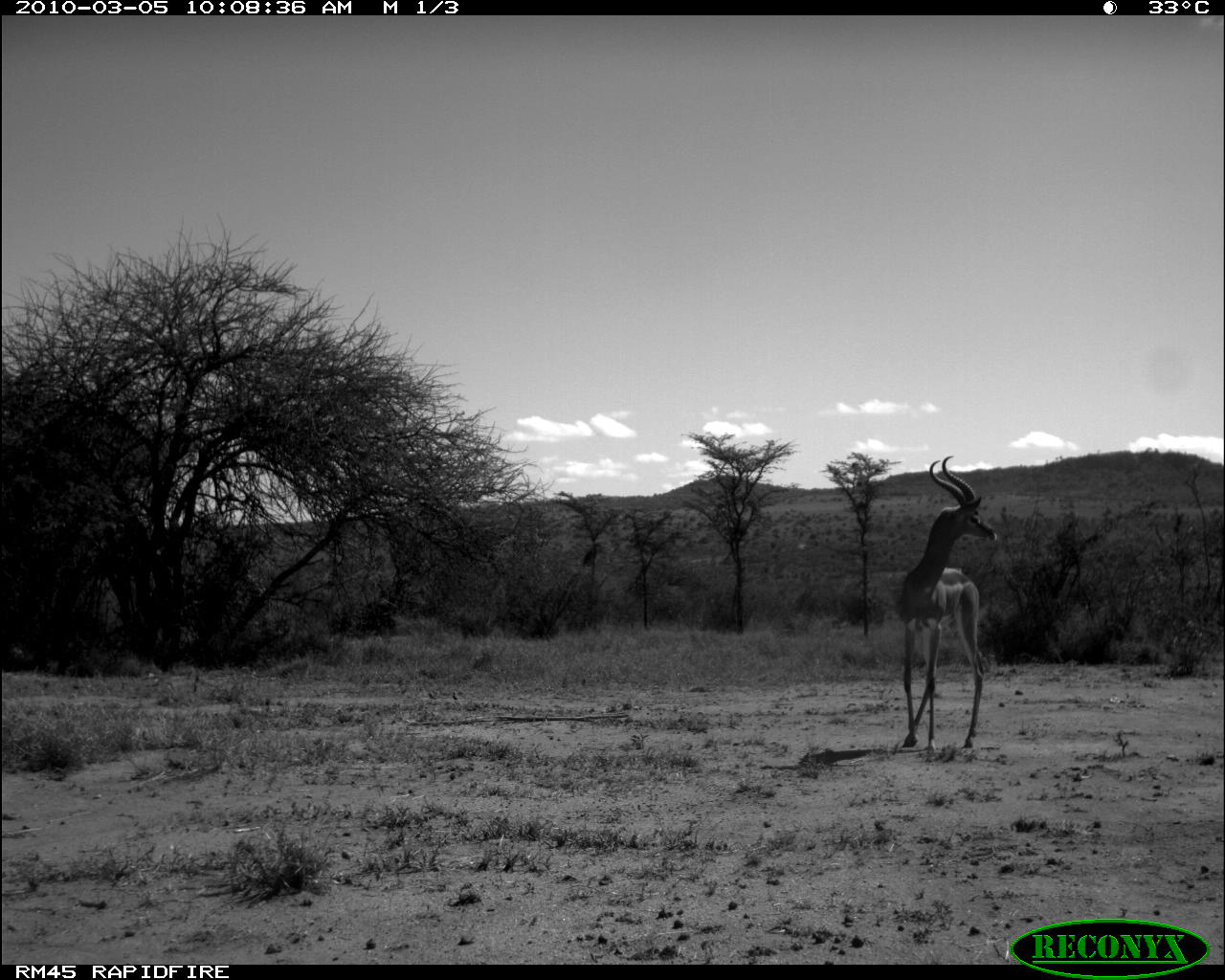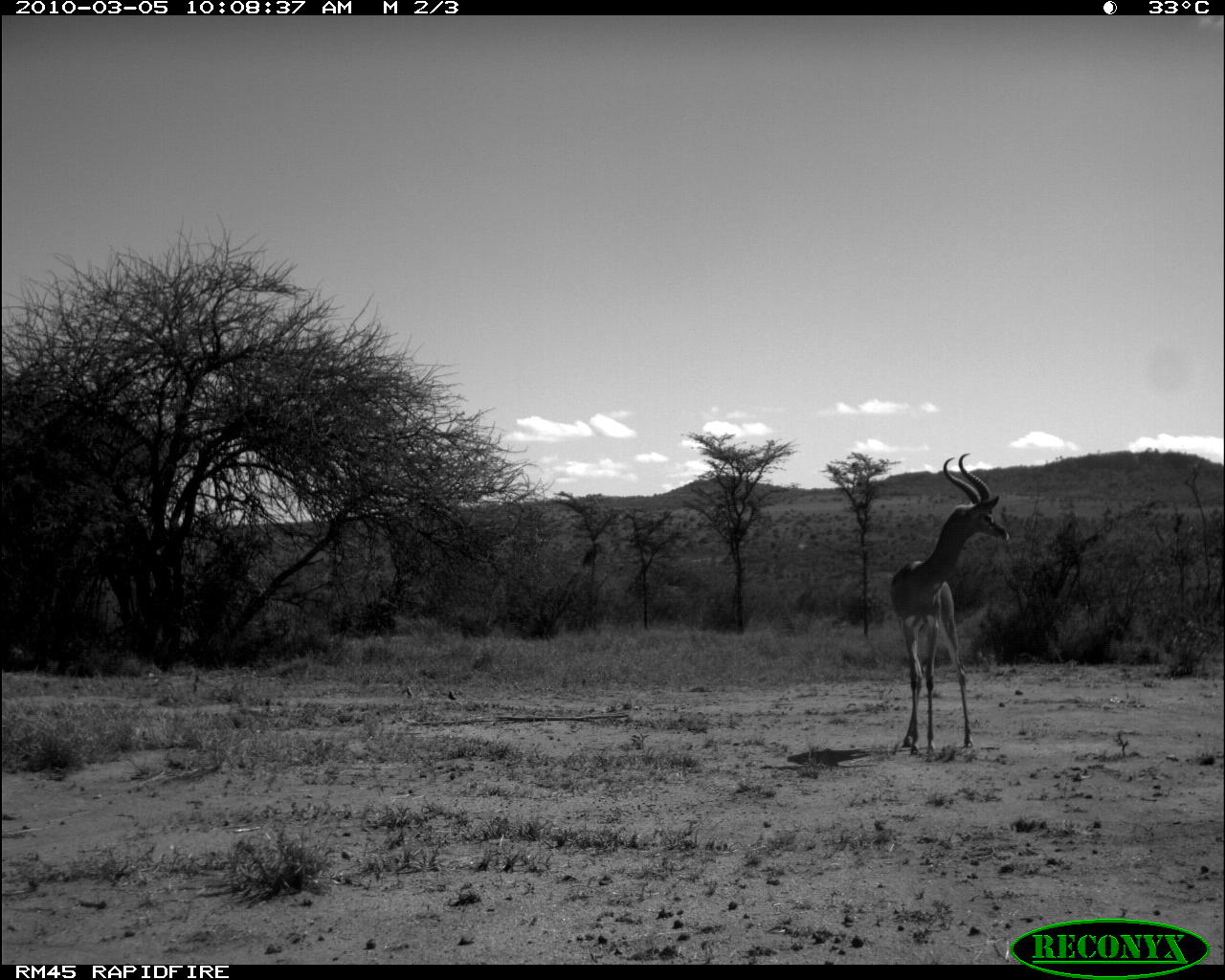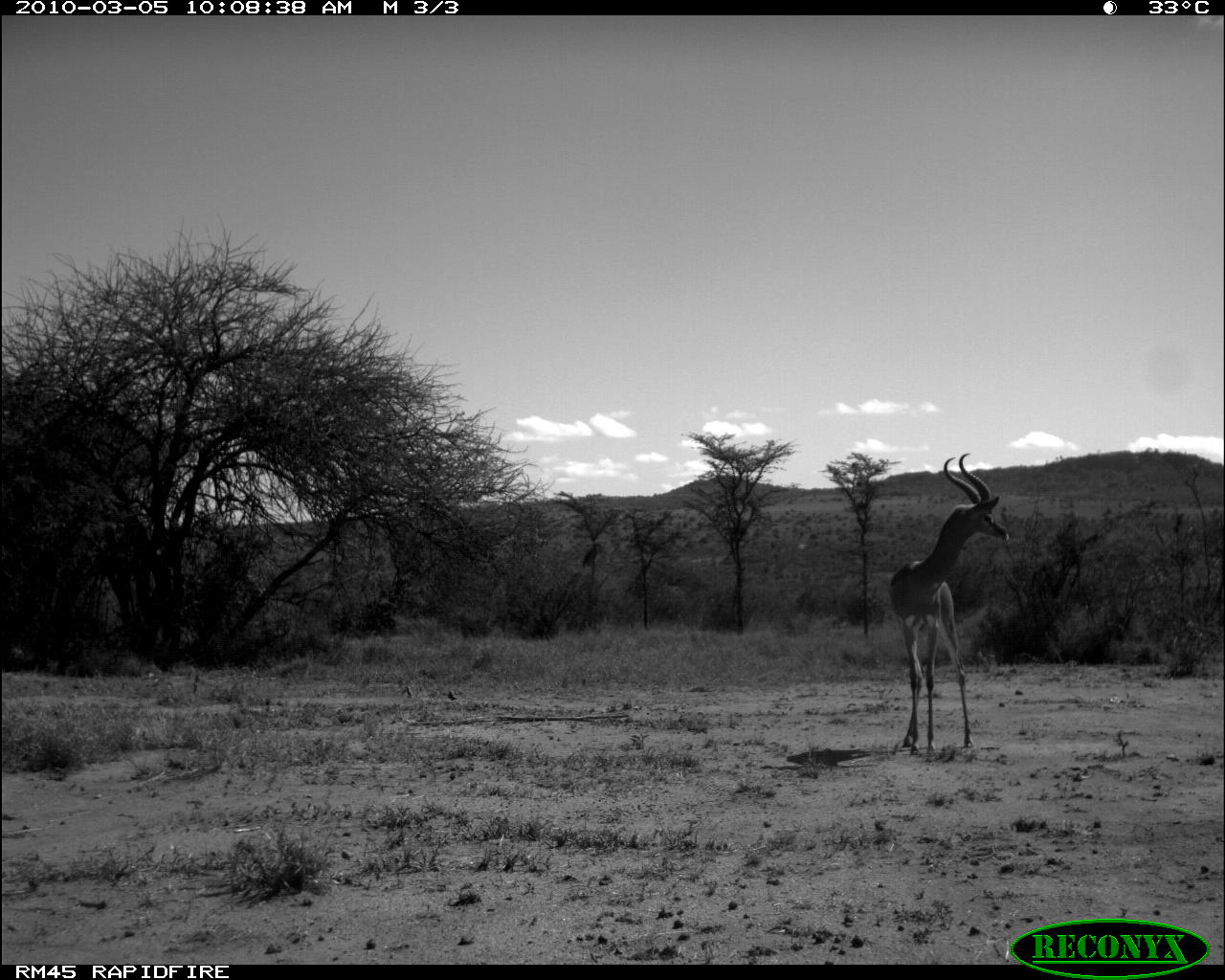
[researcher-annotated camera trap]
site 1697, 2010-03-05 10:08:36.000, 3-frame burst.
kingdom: Animalia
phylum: Chordata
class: Mammalia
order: Artiodactyla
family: Bovidae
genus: Litocranius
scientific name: Litocranius walleri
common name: gerenuk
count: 1